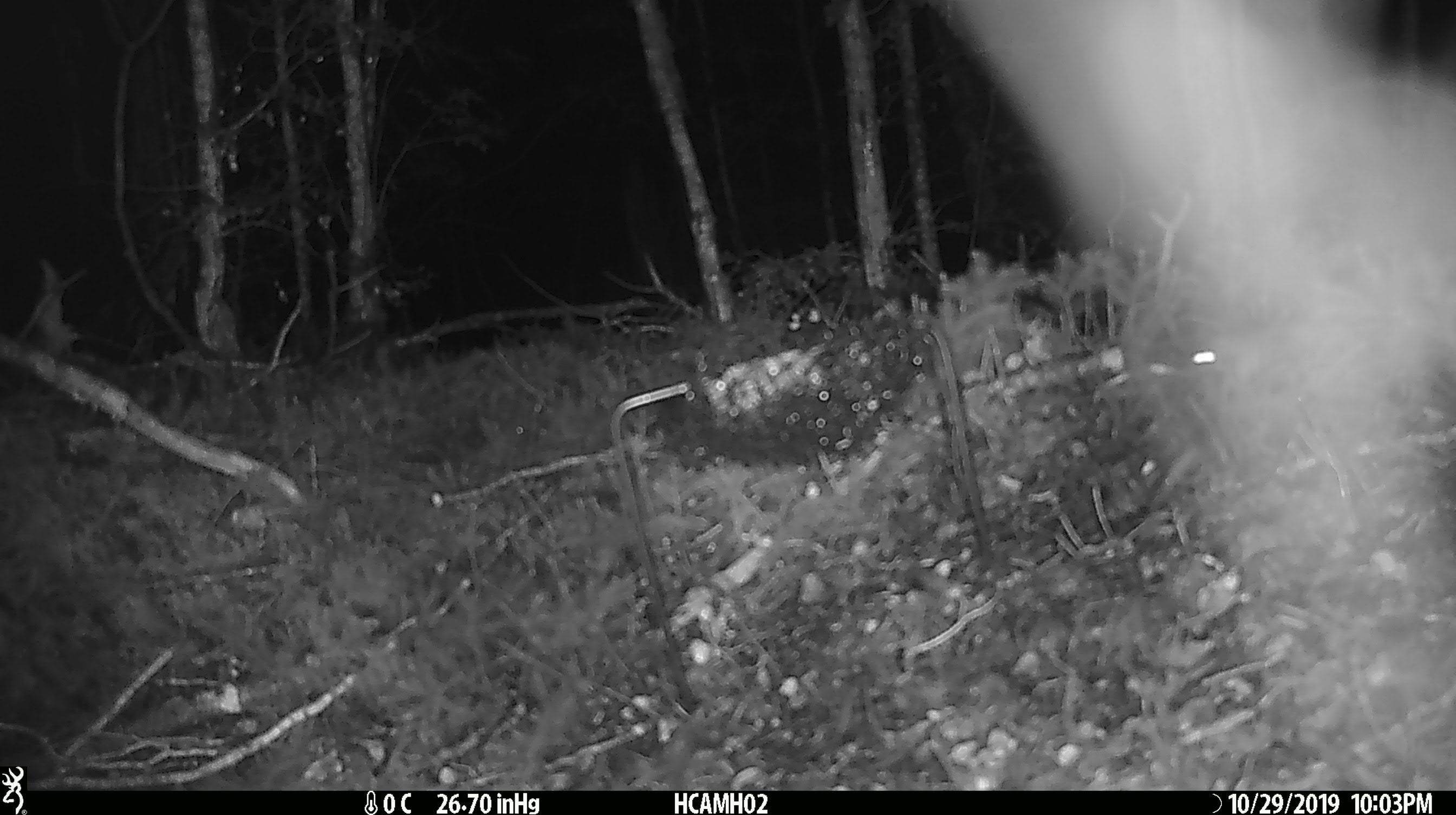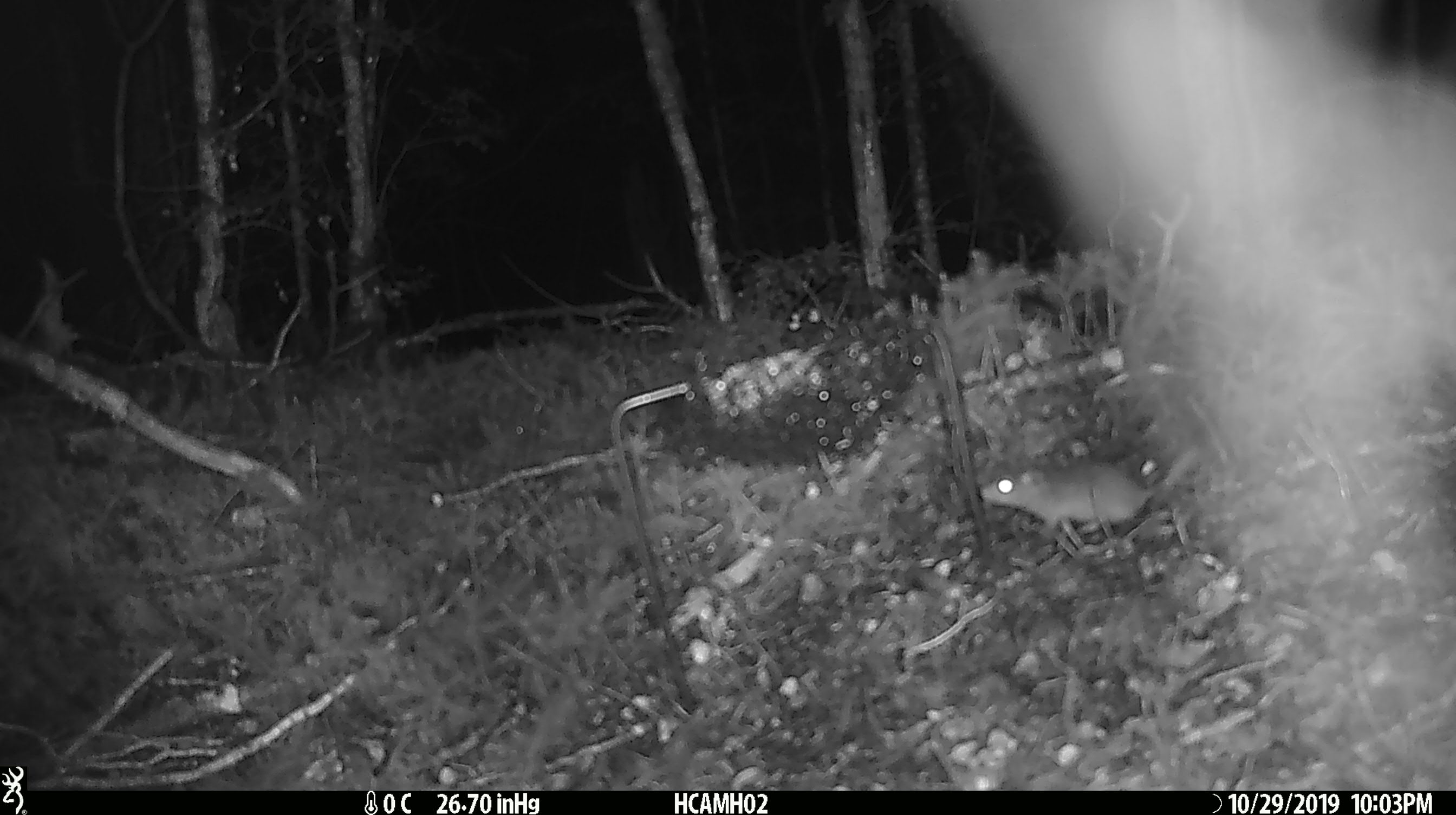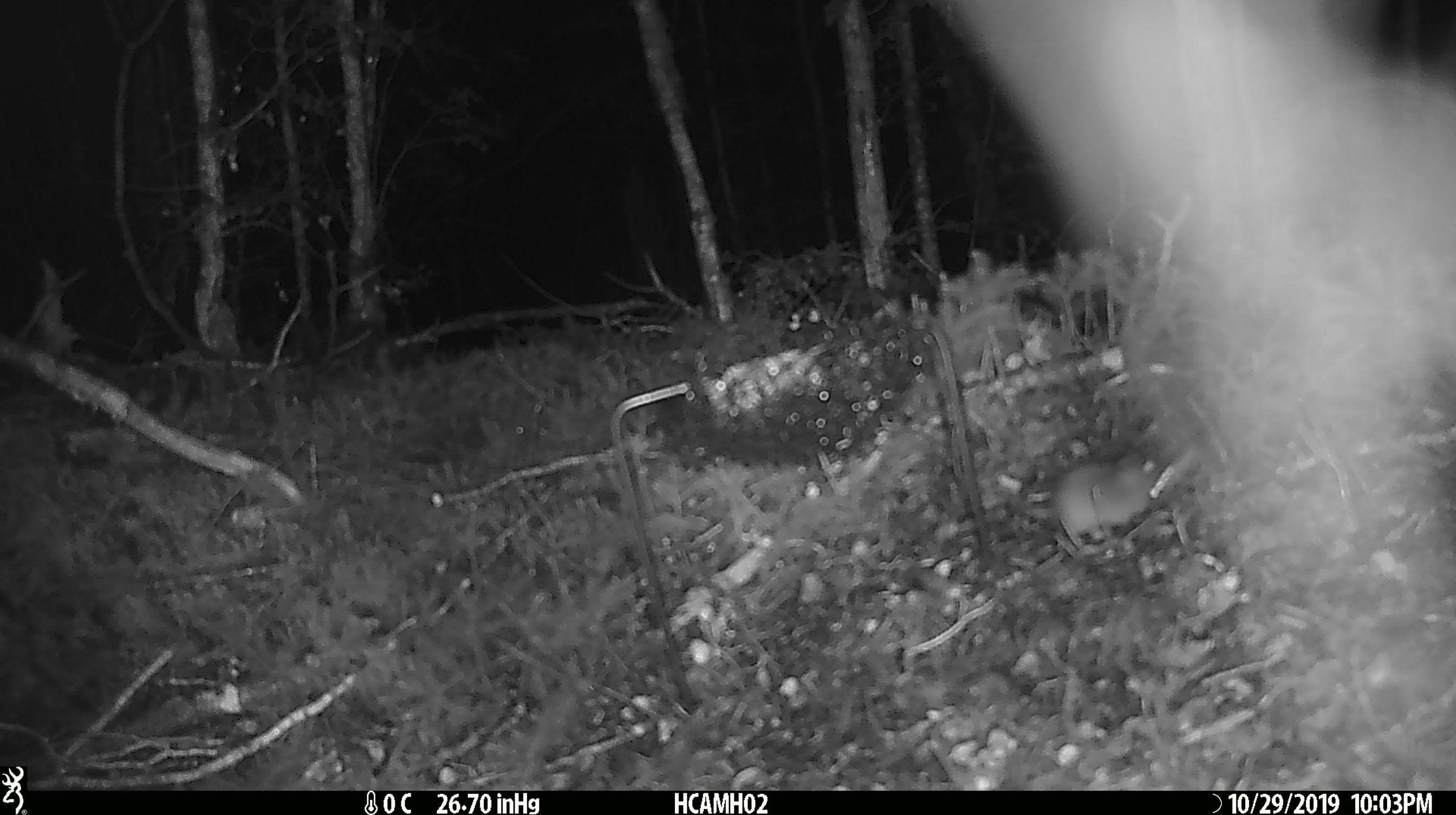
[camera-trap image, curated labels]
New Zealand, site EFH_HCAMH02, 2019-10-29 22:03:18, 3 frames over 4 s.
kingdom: Animalia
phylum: Chordata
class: Mammalia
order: Rodentia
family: Muridae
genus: Mus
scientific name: Mus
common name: mouse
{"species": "mouse (Mus)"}